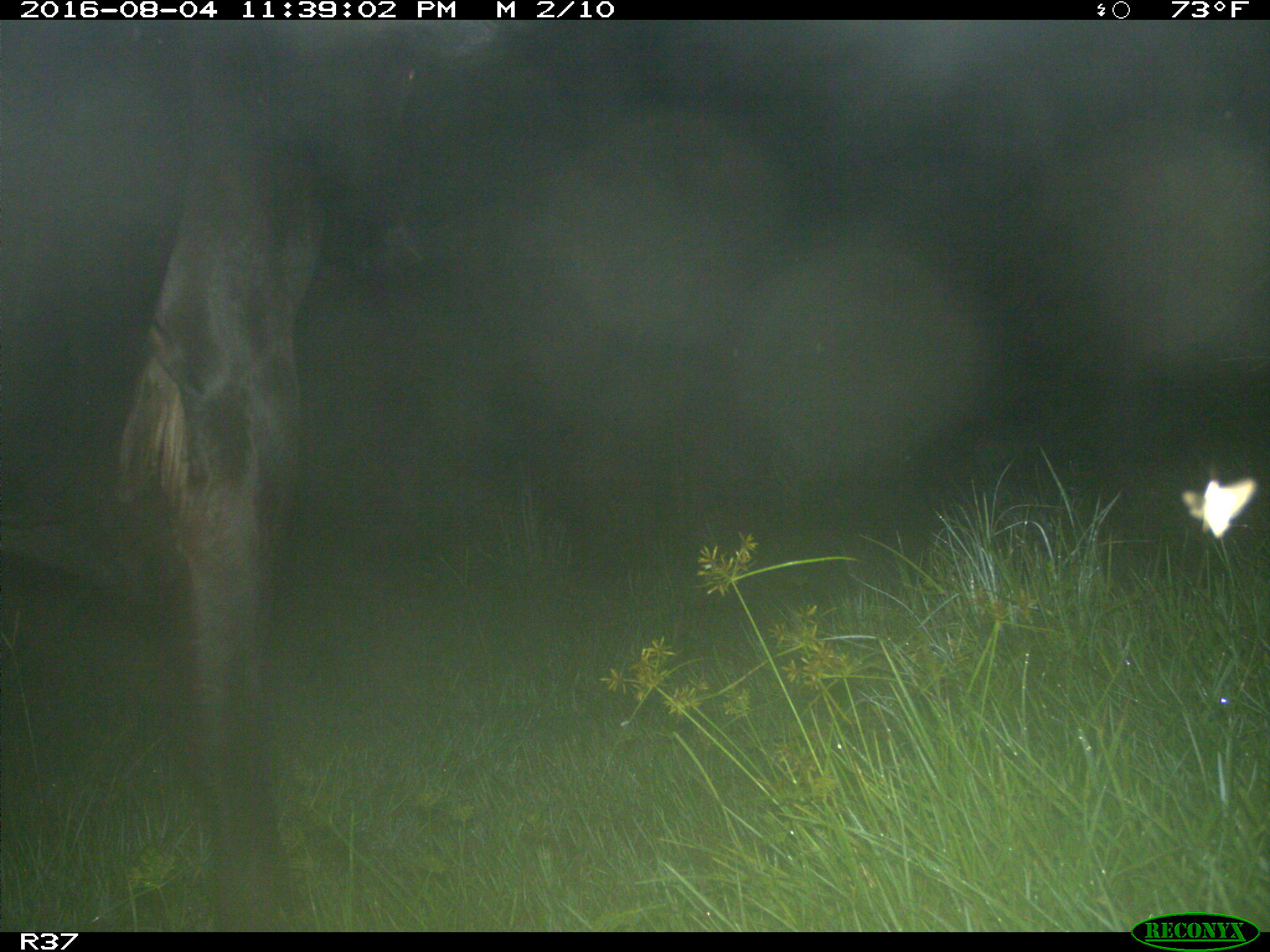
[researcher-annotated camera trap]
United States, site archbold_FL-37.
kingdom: Animalia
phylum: Chordata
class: Mammalia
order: Artiodactyla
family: Bovidae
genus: Bos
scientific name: Bos taurus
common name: domestic cow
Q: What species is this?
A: Bos taurus (domestic cow).